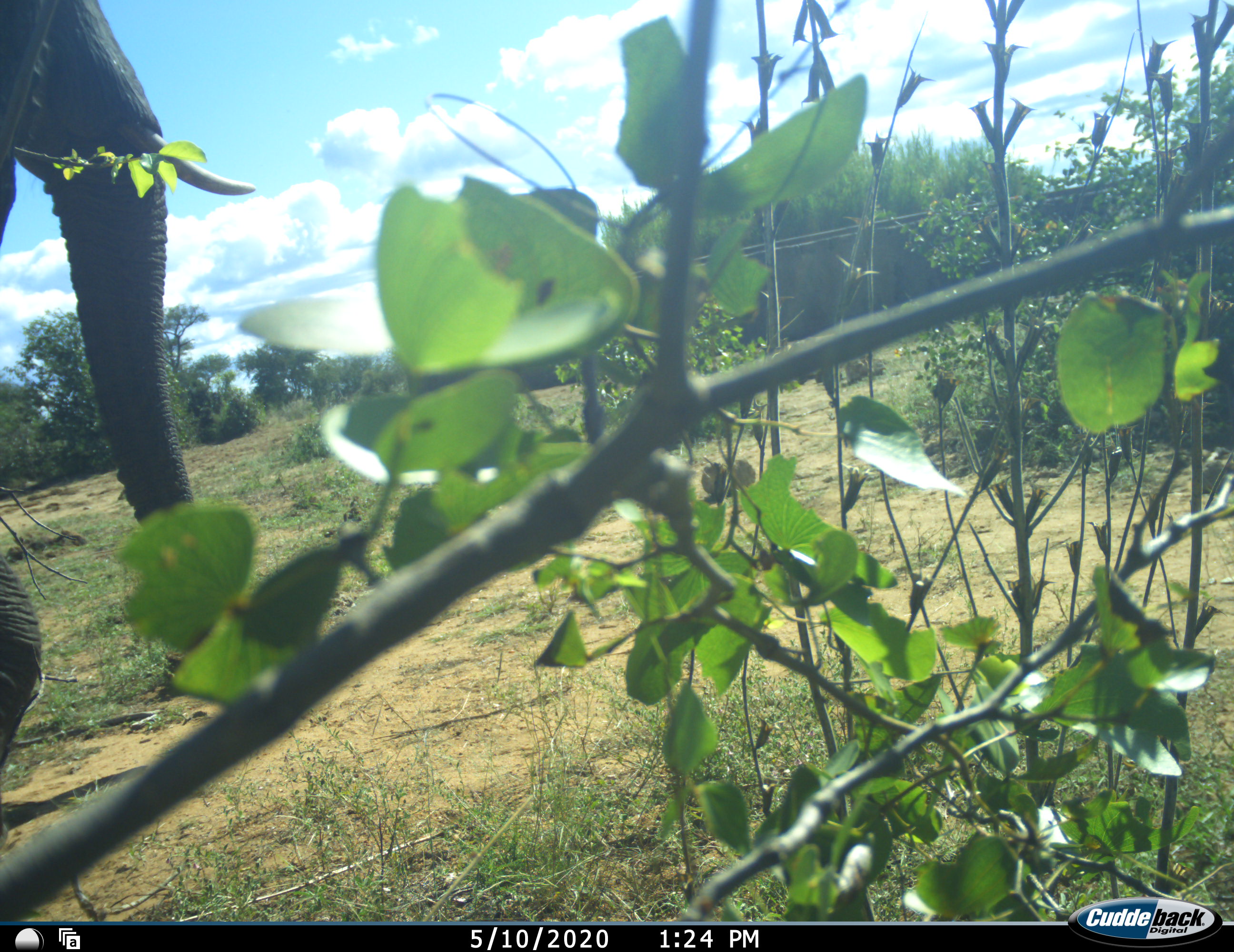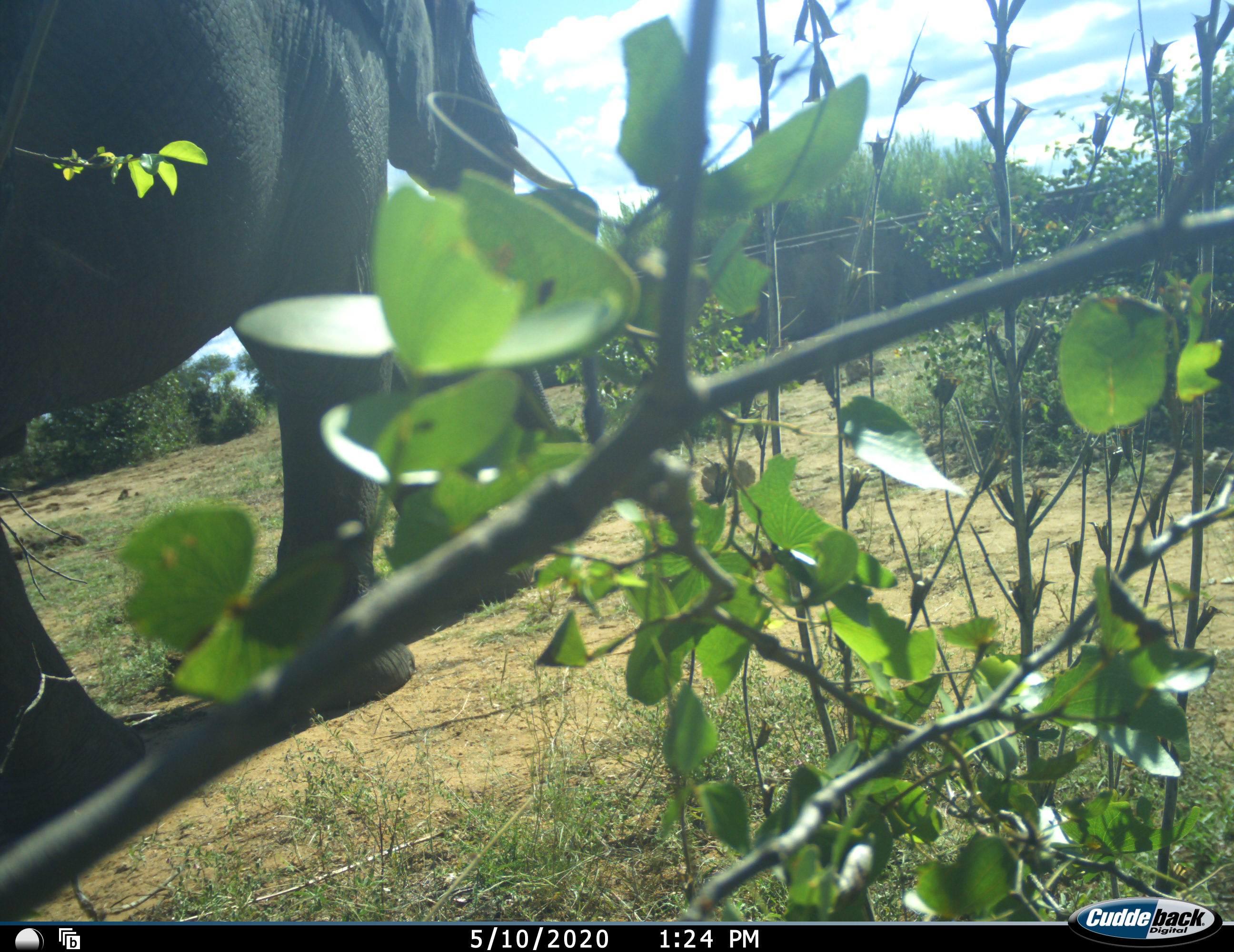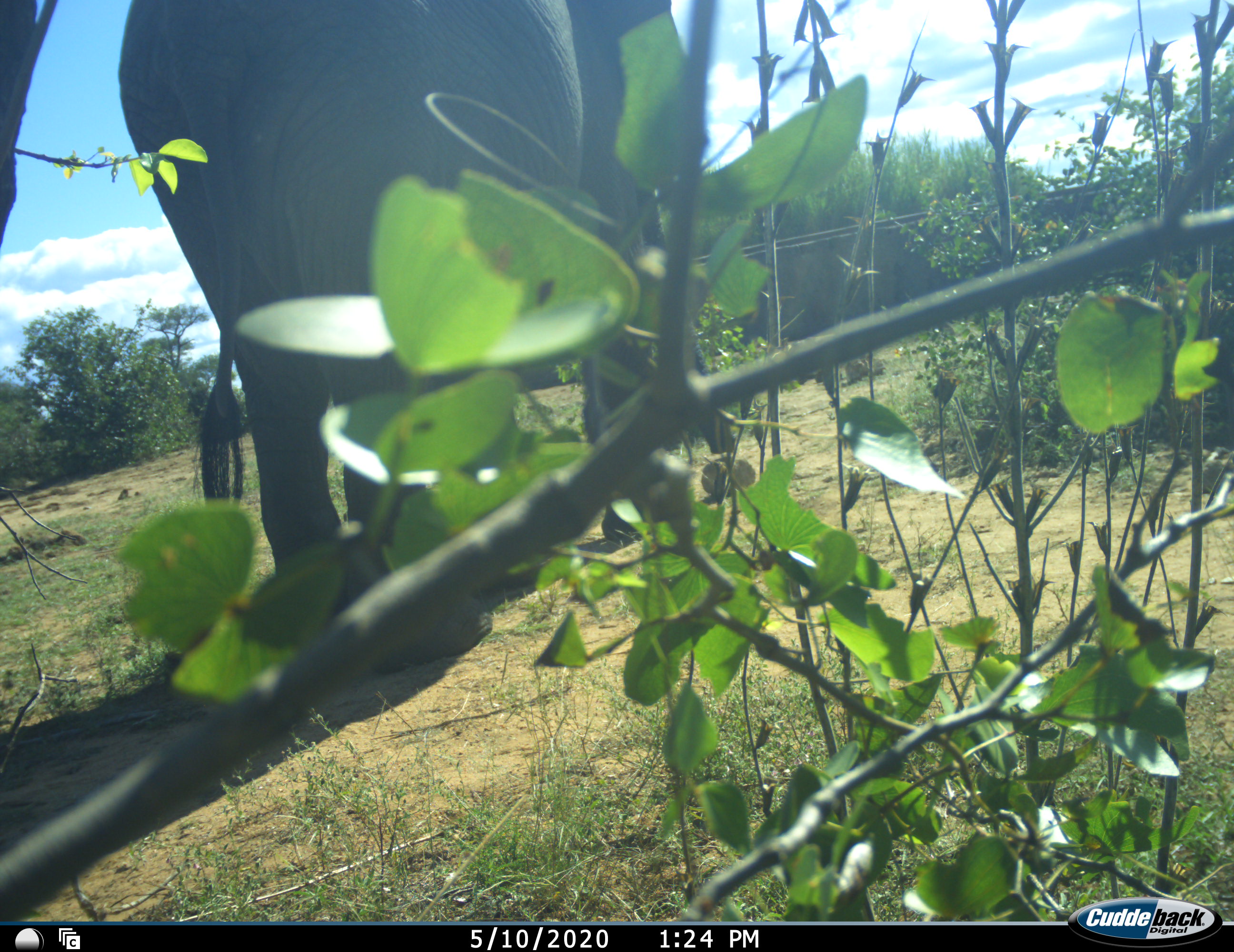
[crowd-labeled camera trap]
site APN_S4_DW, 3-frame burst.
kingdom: Animalia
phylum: Chordata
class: Mammalia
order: Proboscidea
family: Elephantidae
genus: Loxodonta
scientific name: Loxodonta africana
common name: african bush elephant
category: elephant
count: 1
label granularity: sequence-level